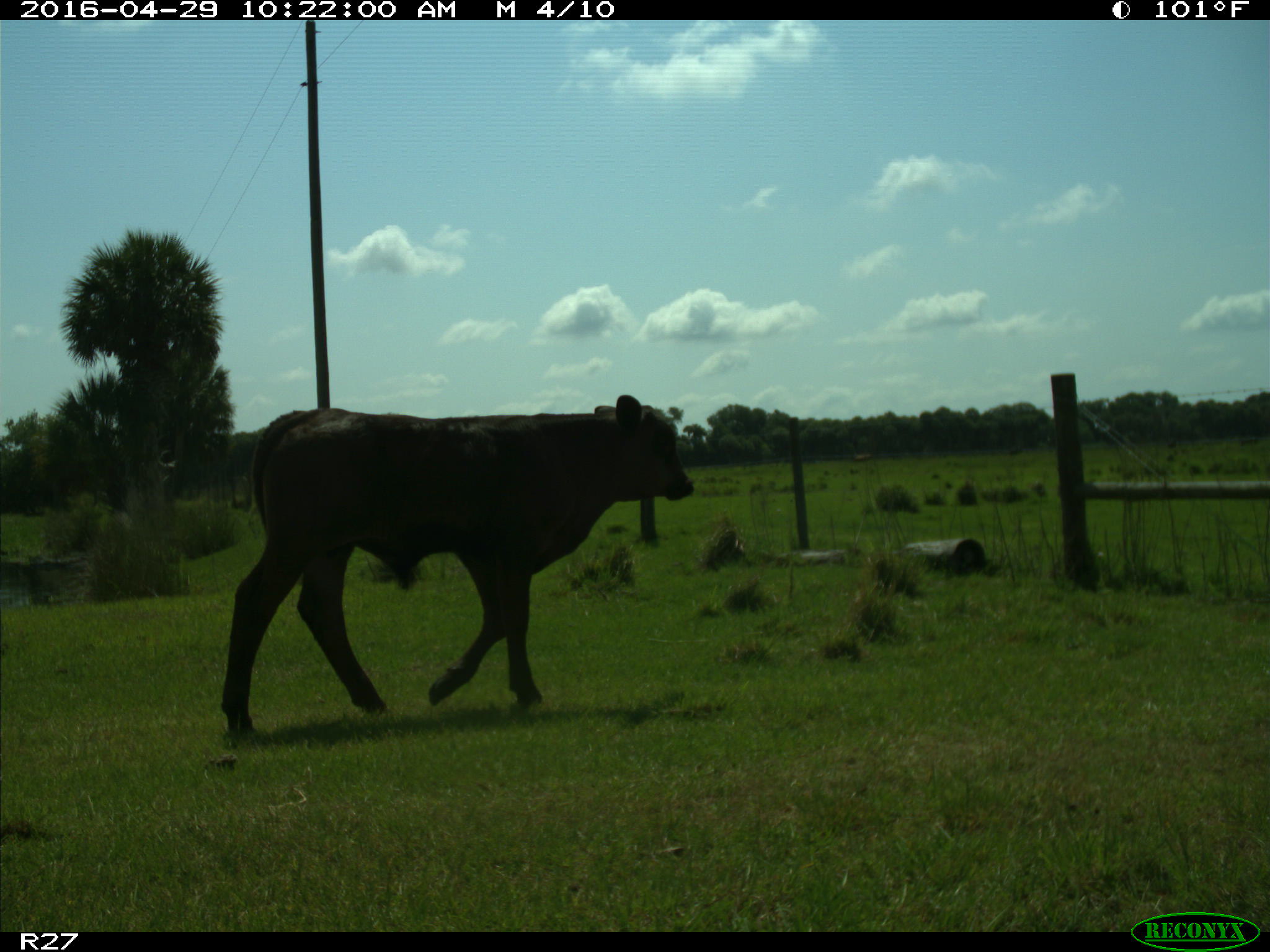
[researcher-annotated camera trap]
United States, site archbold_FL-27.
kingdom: Animalia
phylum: Chordata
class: Mammalia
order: Artiodactyla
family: Bovidae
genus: Bos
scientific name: Bos taurus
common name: domestic cow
Bos taurus (domestic cow).